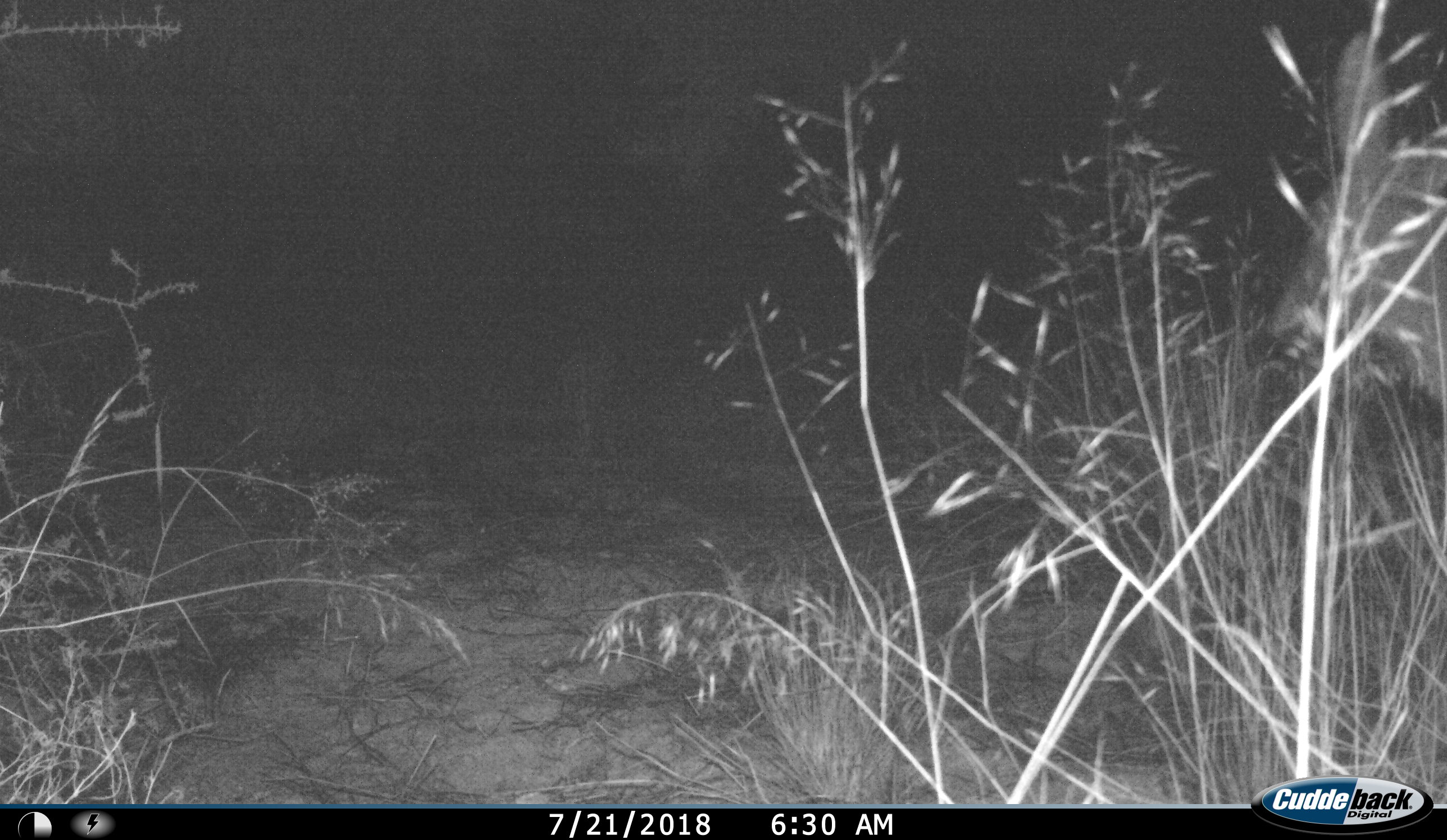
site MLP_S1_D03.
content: unidentified animal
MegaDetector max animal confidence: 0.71